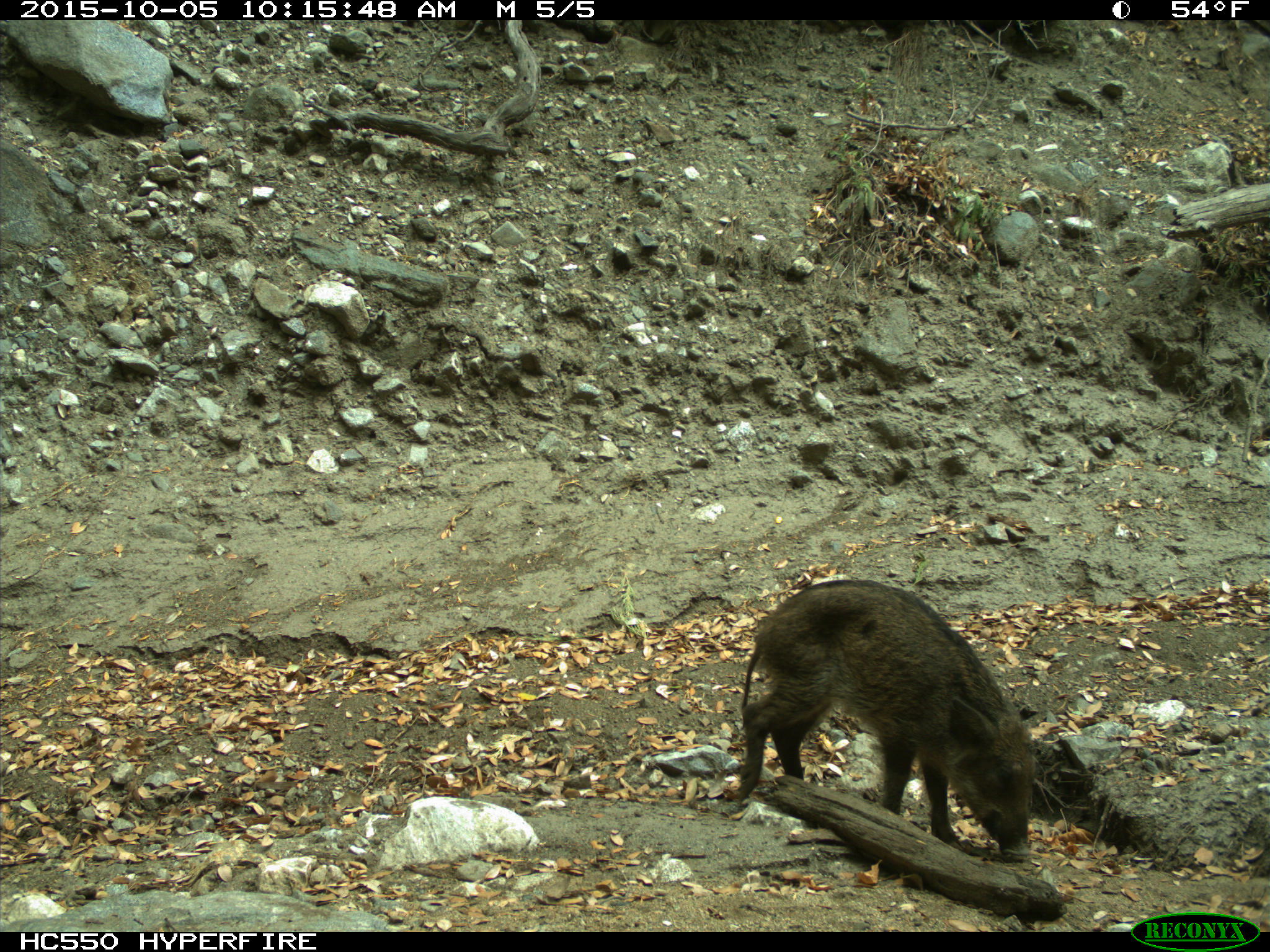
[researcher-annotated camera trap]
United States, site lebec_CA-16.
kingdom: Animalia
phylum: Chordata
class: Mammalia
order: Artiodactyla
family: Suidae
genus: Sus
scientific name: Sus scrofa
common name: wild boar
Sus scrofa (wild boar).